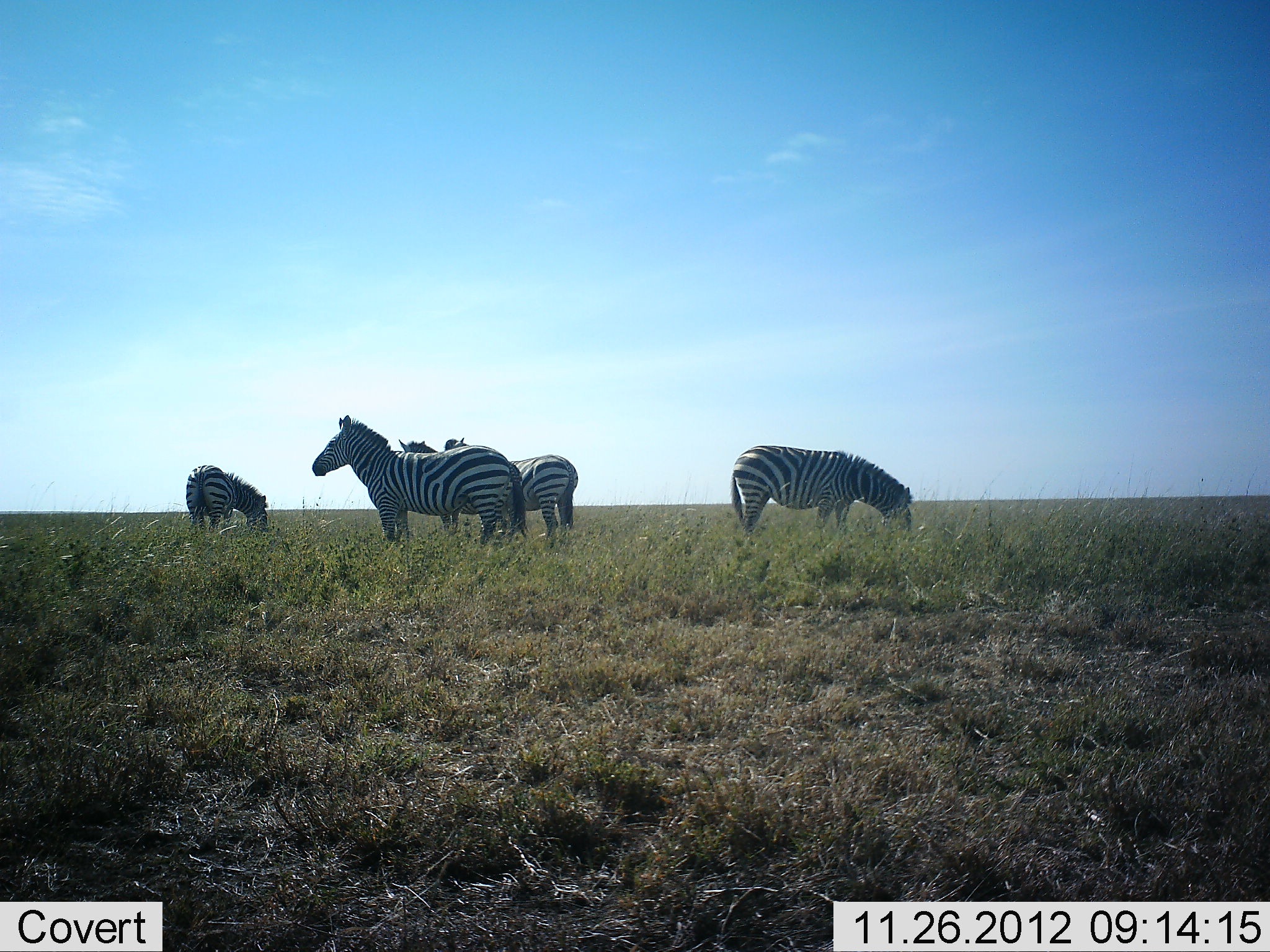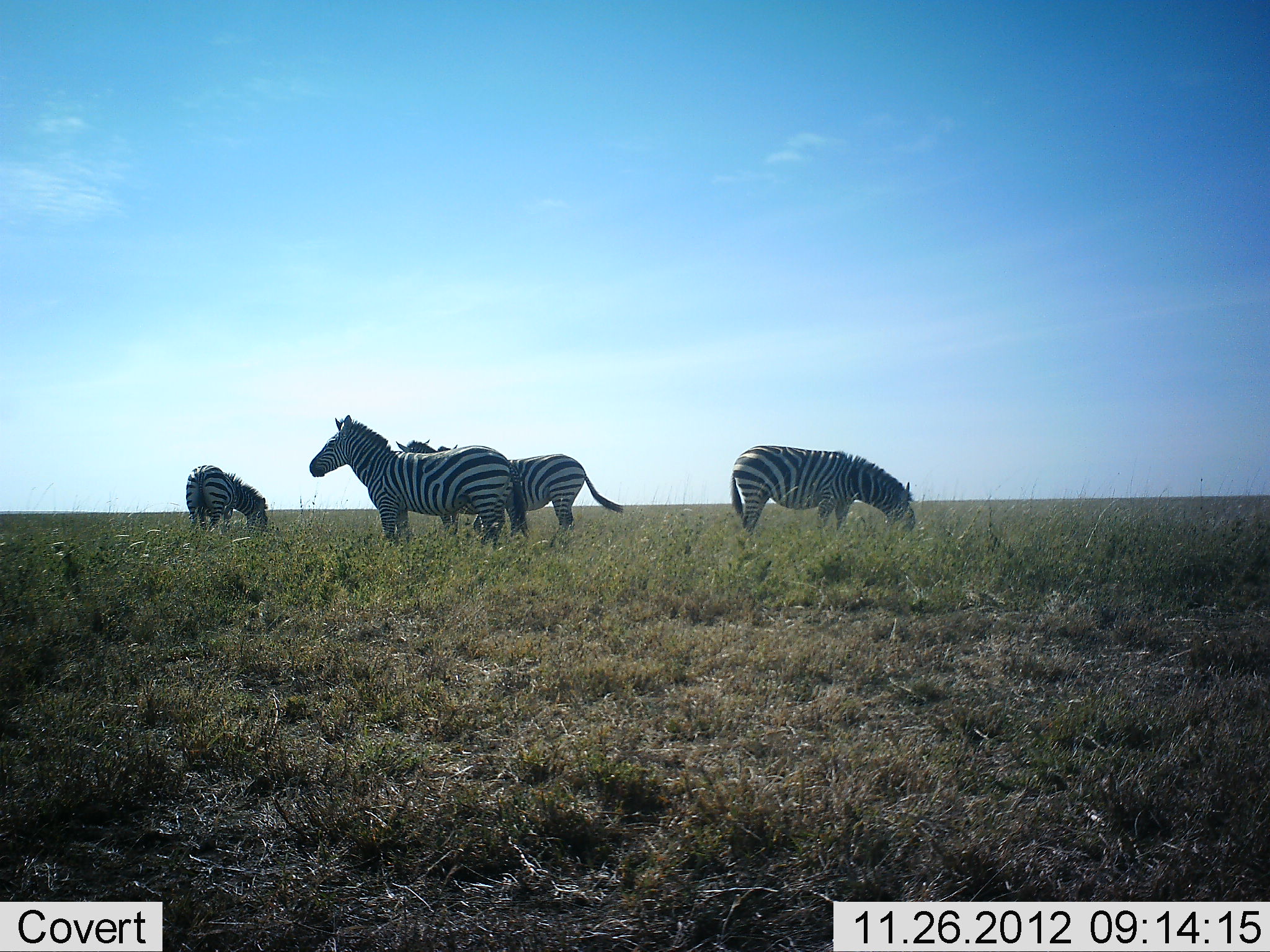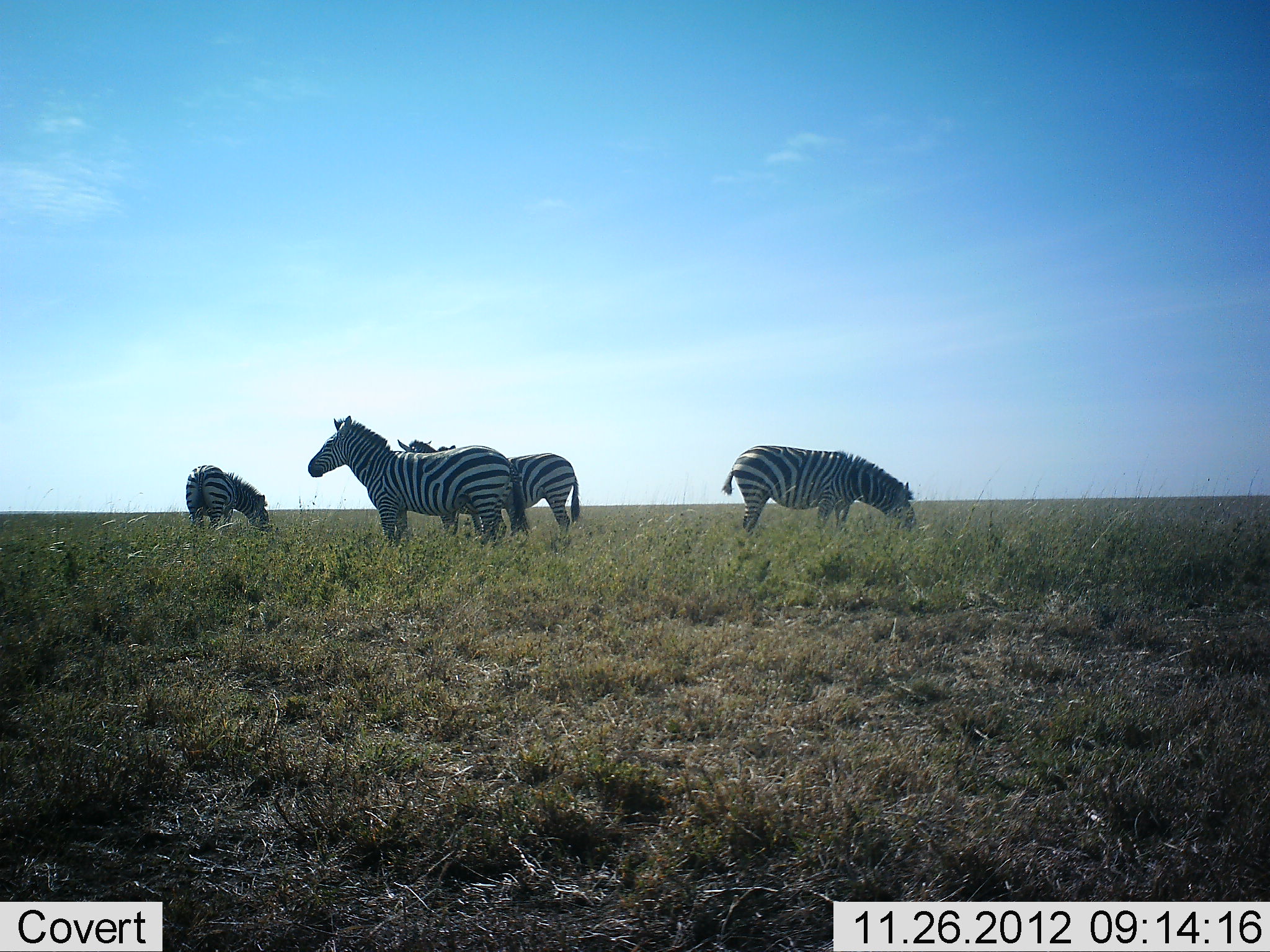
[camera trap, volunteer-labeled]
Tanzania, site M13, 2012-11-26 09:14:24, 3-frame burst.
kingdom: Animalia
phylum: Chordata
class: Mammalia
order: Perissodactyla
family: Equidae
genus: Equus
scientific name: Equus quagga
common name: plains zebra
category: zebra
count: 5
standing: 80%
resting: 6%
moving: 0%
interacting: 3%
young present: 0%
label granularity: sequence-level